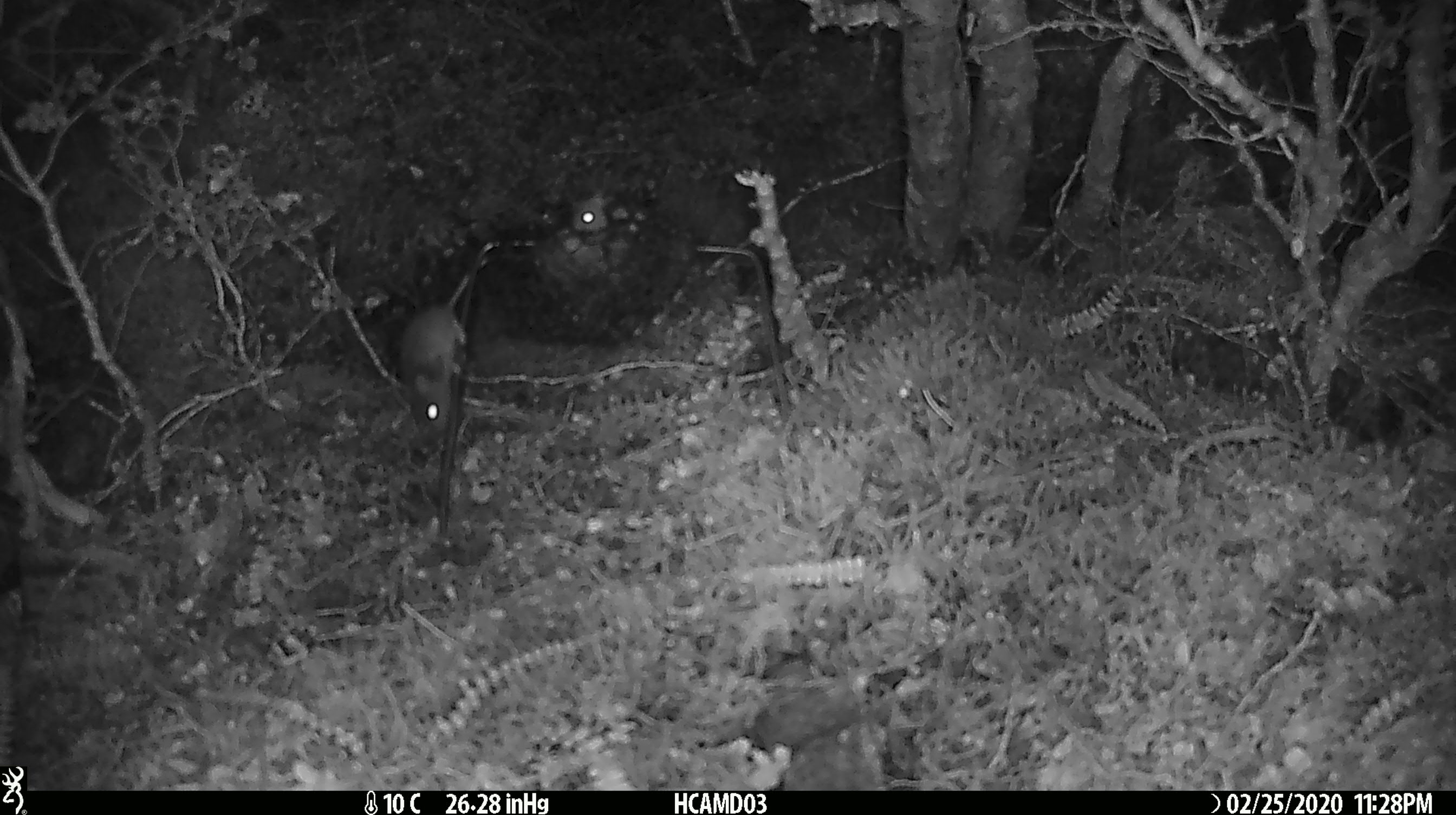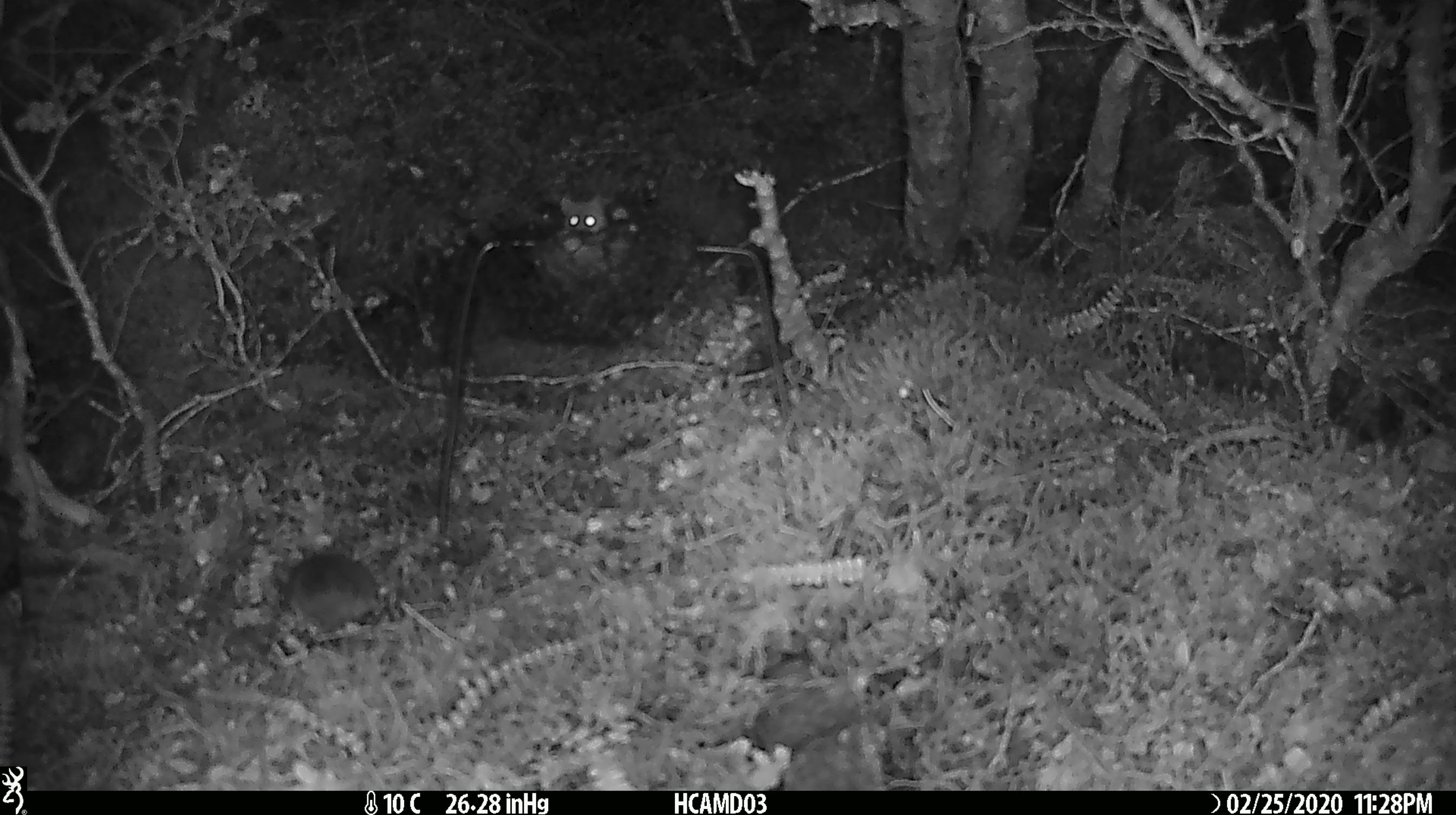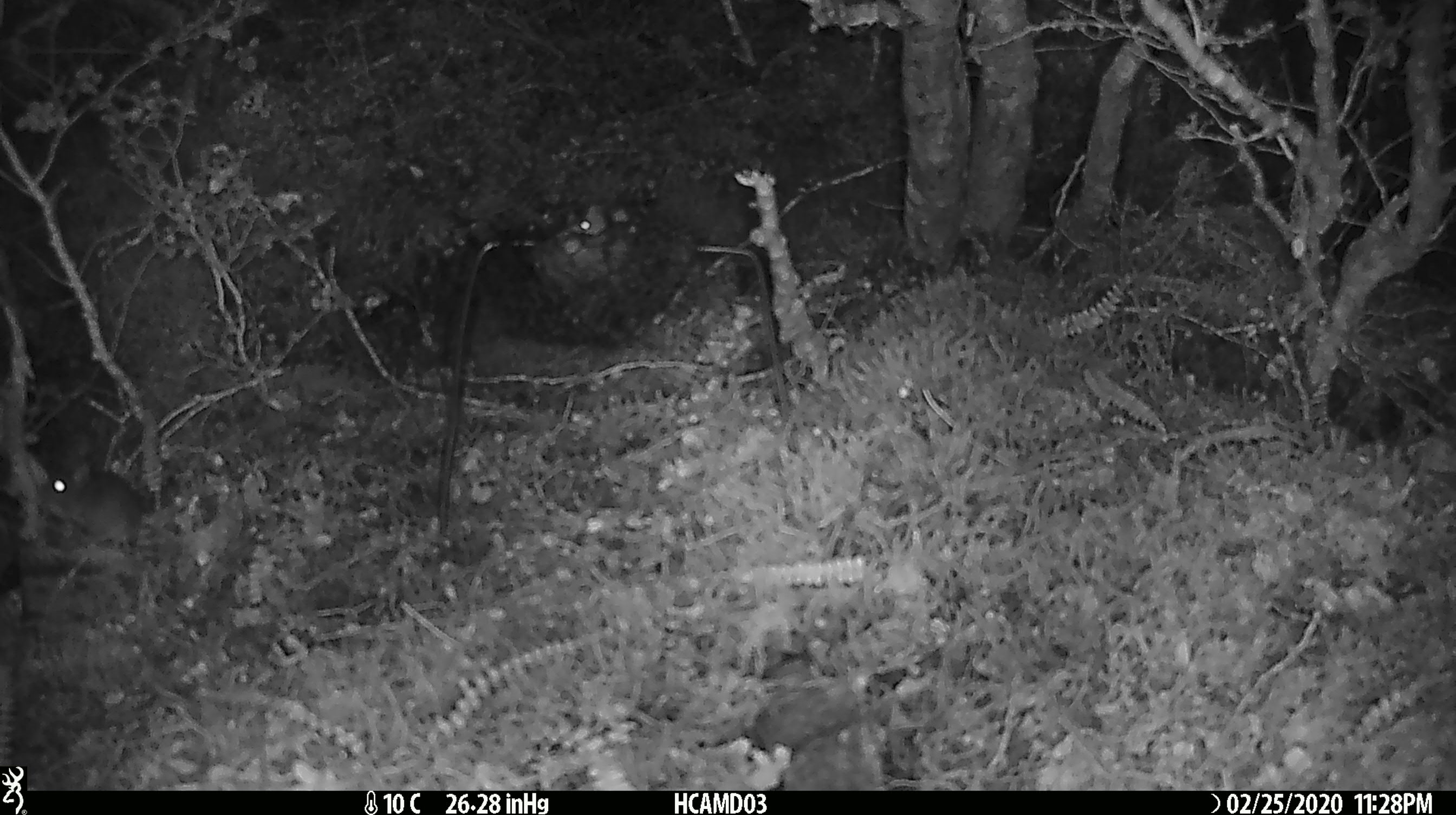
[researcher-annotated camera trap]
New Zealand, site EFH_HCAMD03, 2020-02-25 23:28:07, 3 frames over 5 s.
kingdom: Animalia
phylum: Chordata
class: Mammalia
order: Rodentia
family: Muridae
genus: Mus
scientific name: Mus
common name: mouse